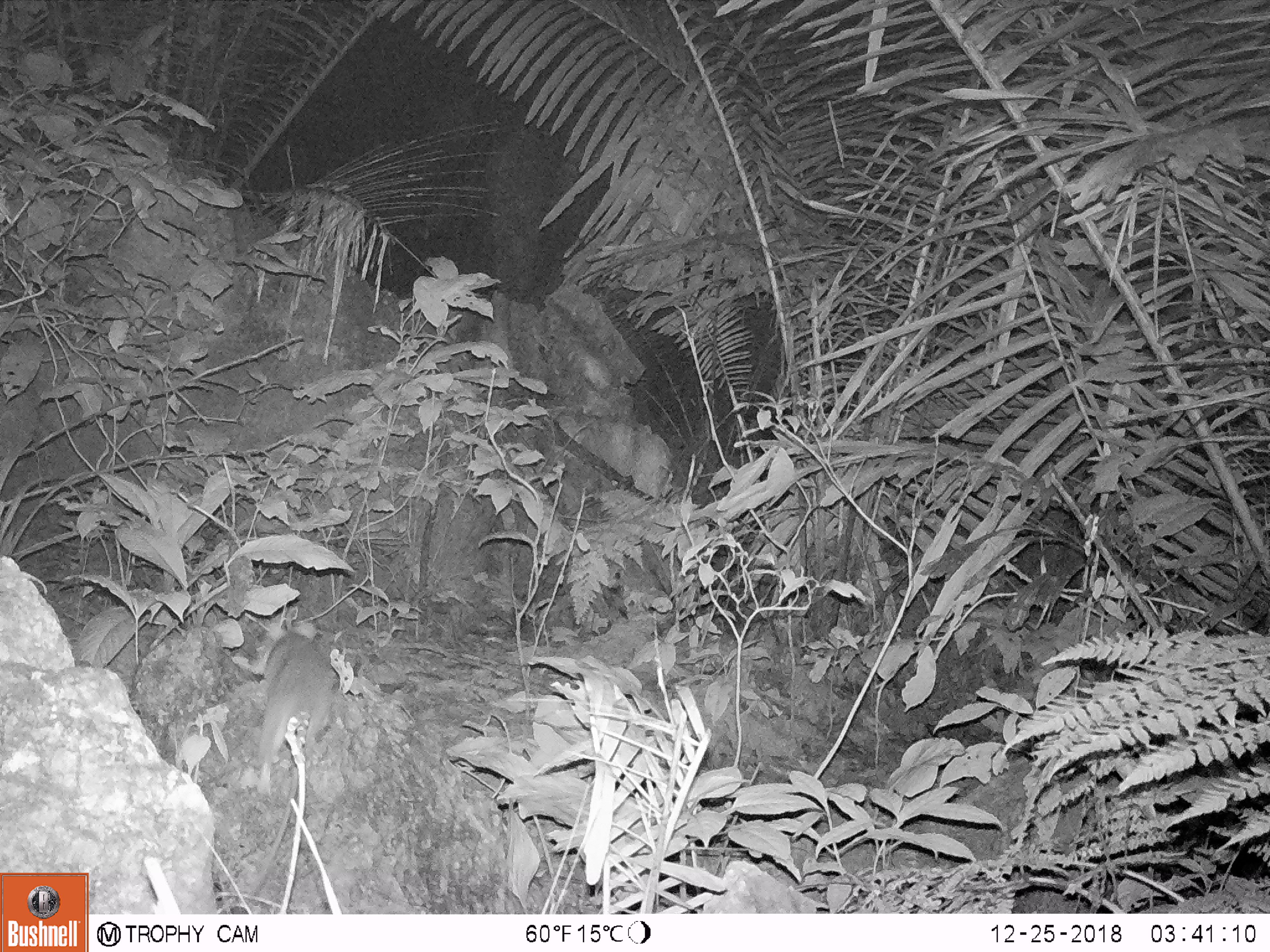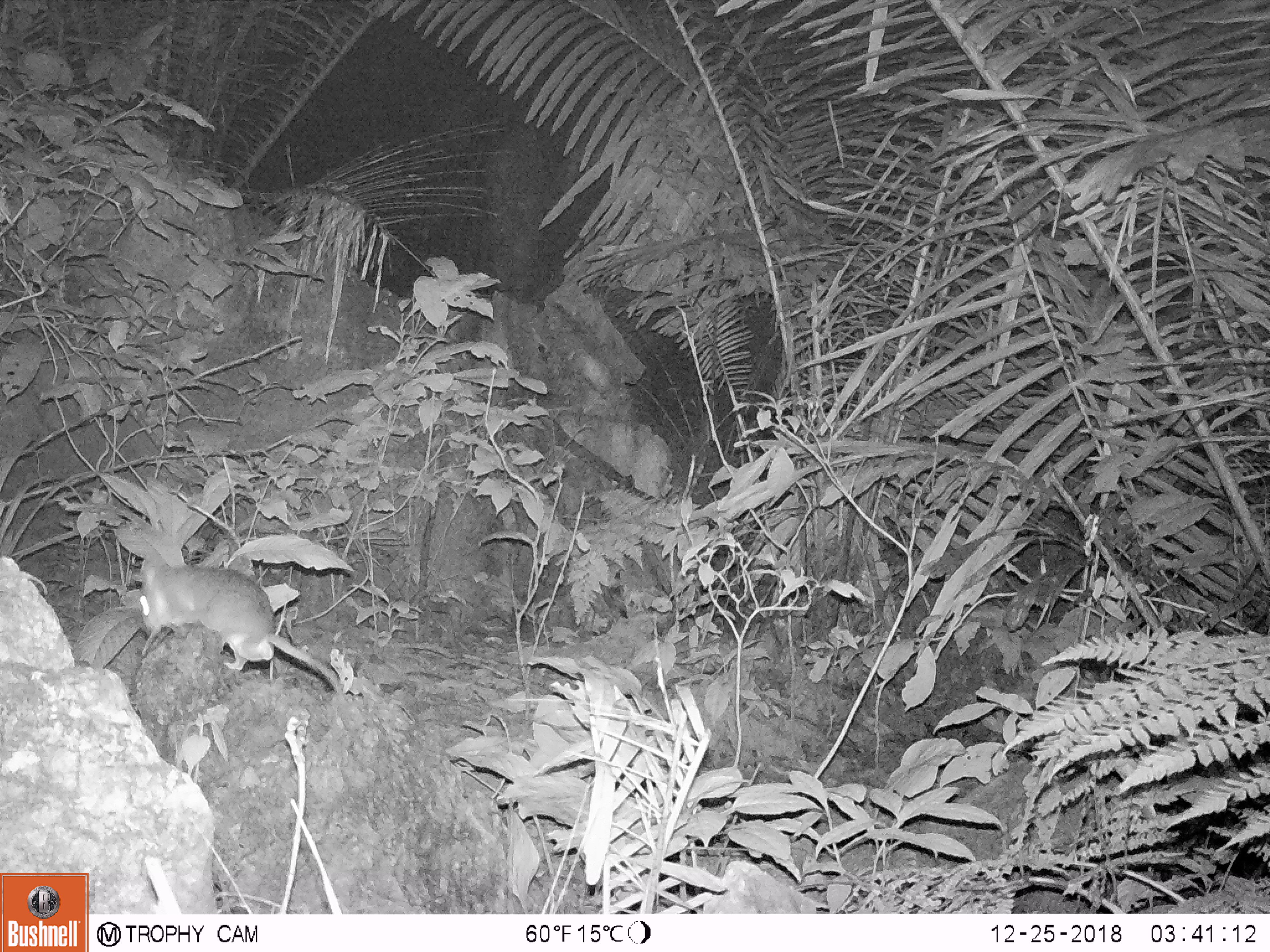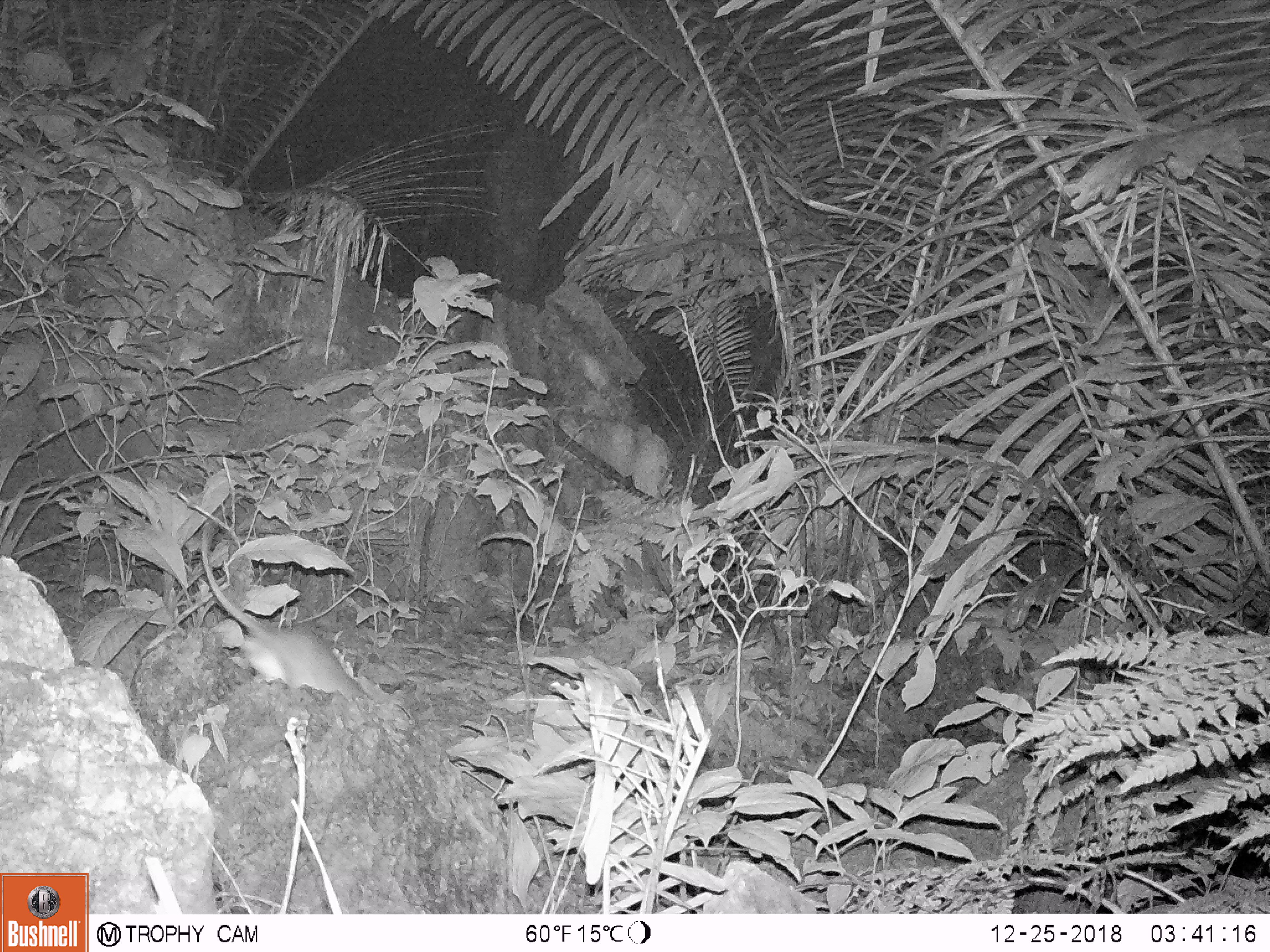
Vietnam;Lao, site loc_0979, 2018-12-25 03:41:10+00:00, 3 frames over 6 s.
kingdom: Animalia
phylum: Chordata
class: Mammalia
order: Rodentia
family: Muridae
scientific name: Muridae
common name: old-world mice and rats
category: unidentified murid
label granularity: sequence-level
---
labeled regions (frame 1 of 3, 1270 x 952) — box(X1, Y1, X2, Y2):
unidentified murid: box(255, 626, 334, 792)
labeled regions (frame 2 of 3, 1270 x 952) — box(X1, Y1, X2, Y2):
unidentified murid: box(140, 556, 344, 692)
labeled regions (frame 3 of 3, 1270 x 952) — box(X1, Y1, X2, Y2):
unidentified murid: box(200, 521, 371, 701)